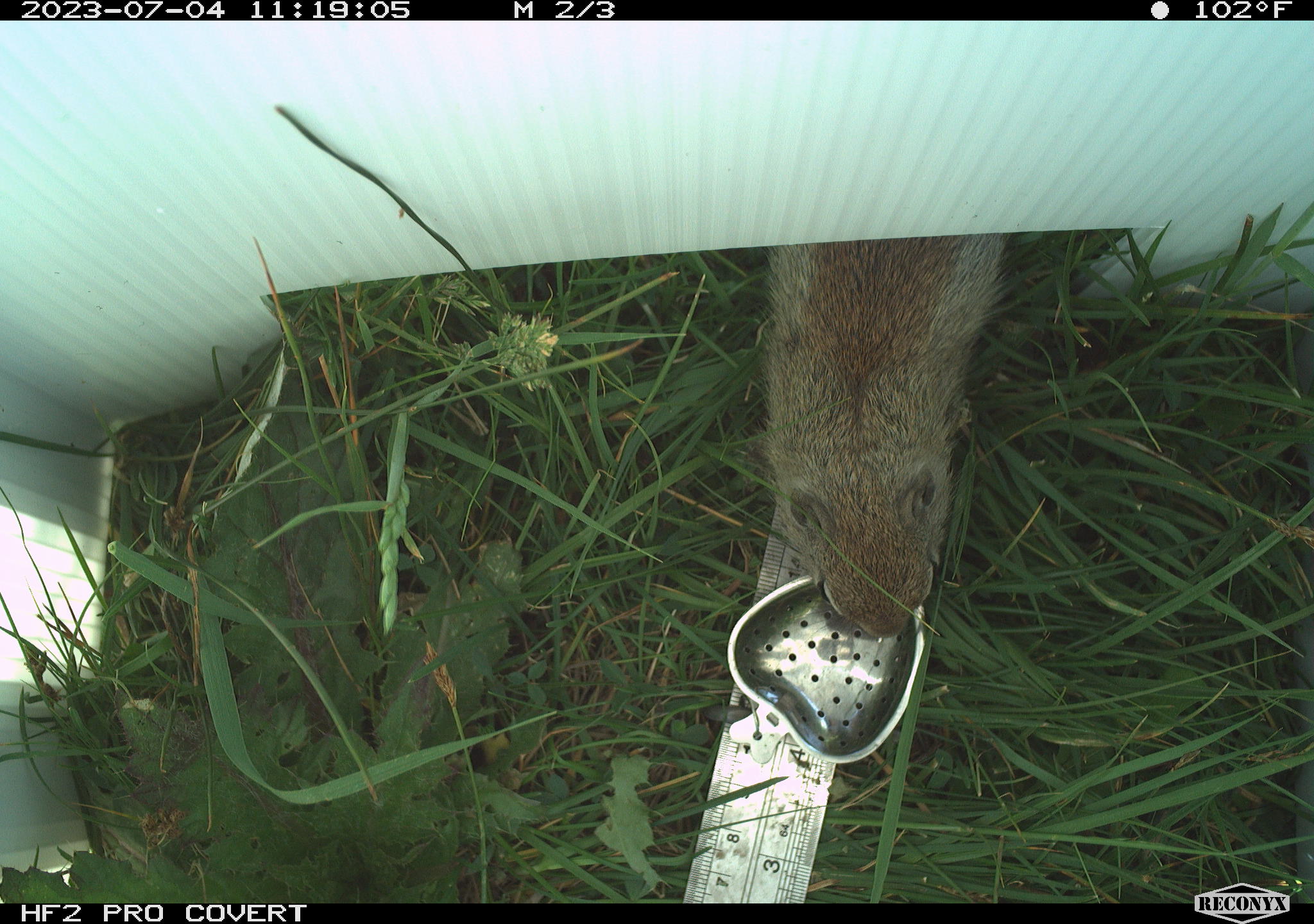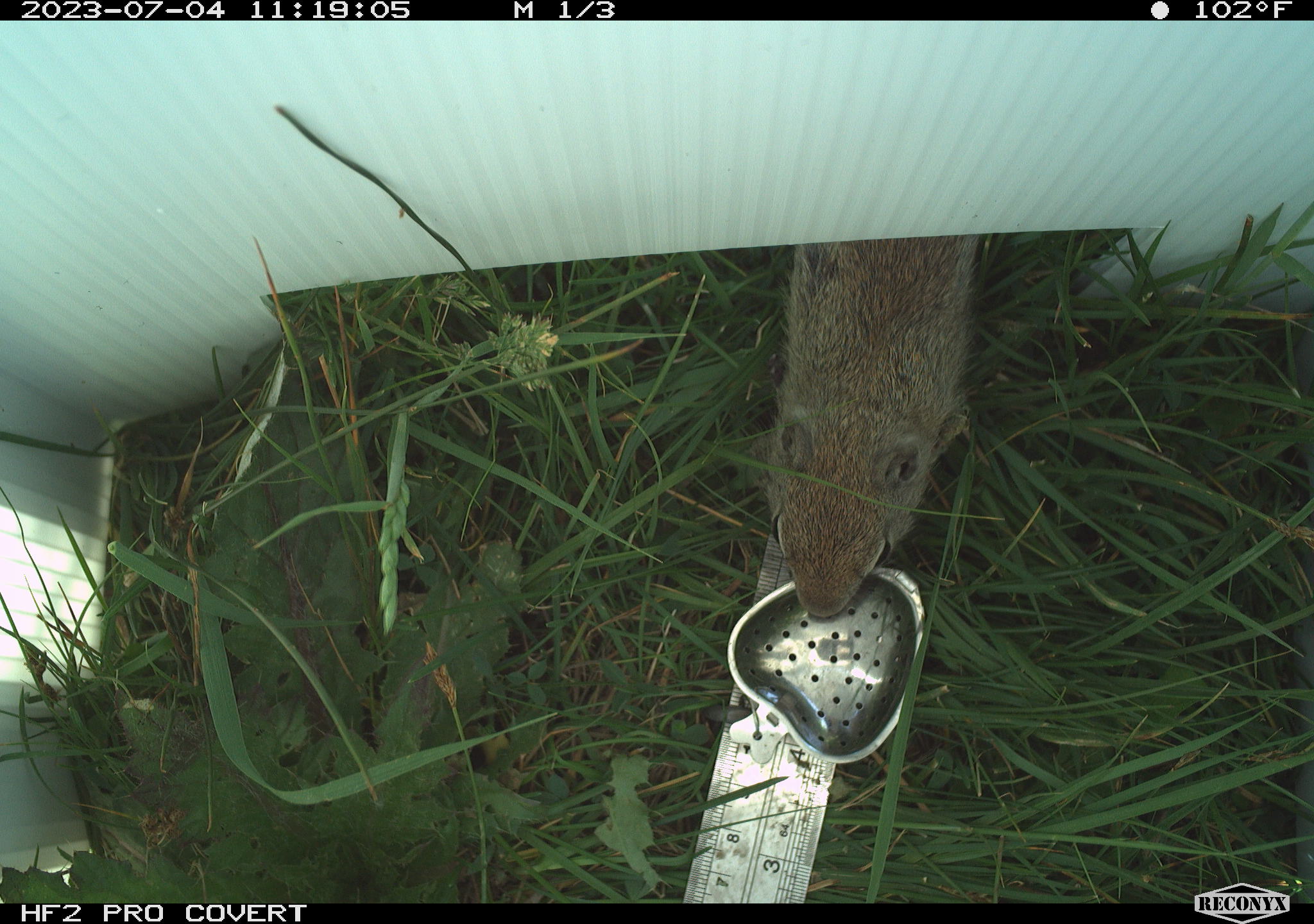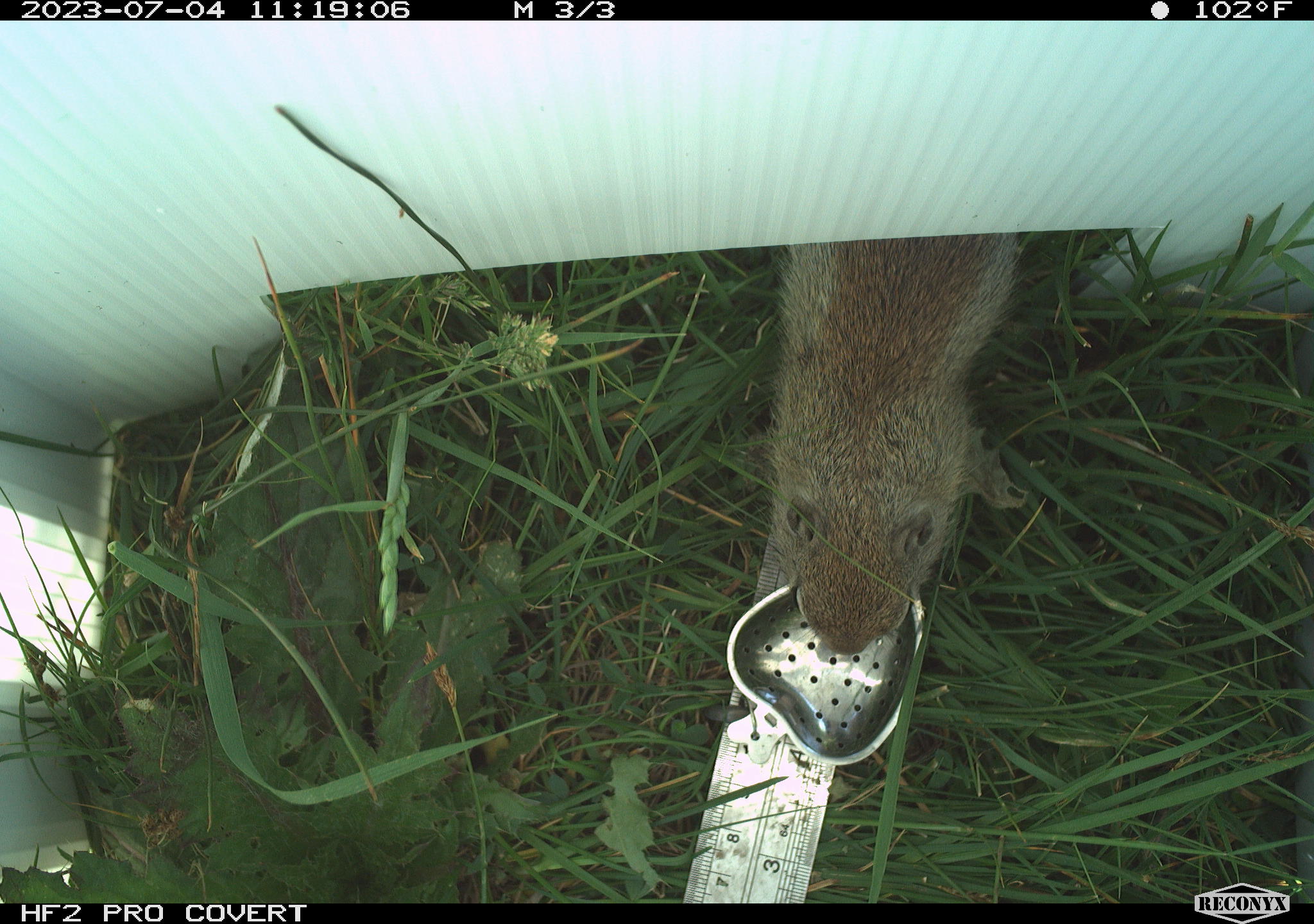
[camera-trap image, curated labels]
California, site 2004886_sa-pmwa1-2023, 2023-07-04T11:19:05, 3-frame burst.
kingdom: Animalia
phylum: Chordata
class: Mammalia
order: Rodentia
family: Sciuridae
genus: Urocitellus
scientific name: Urocitellus beldingi beldingi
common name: belding's ground squirrel